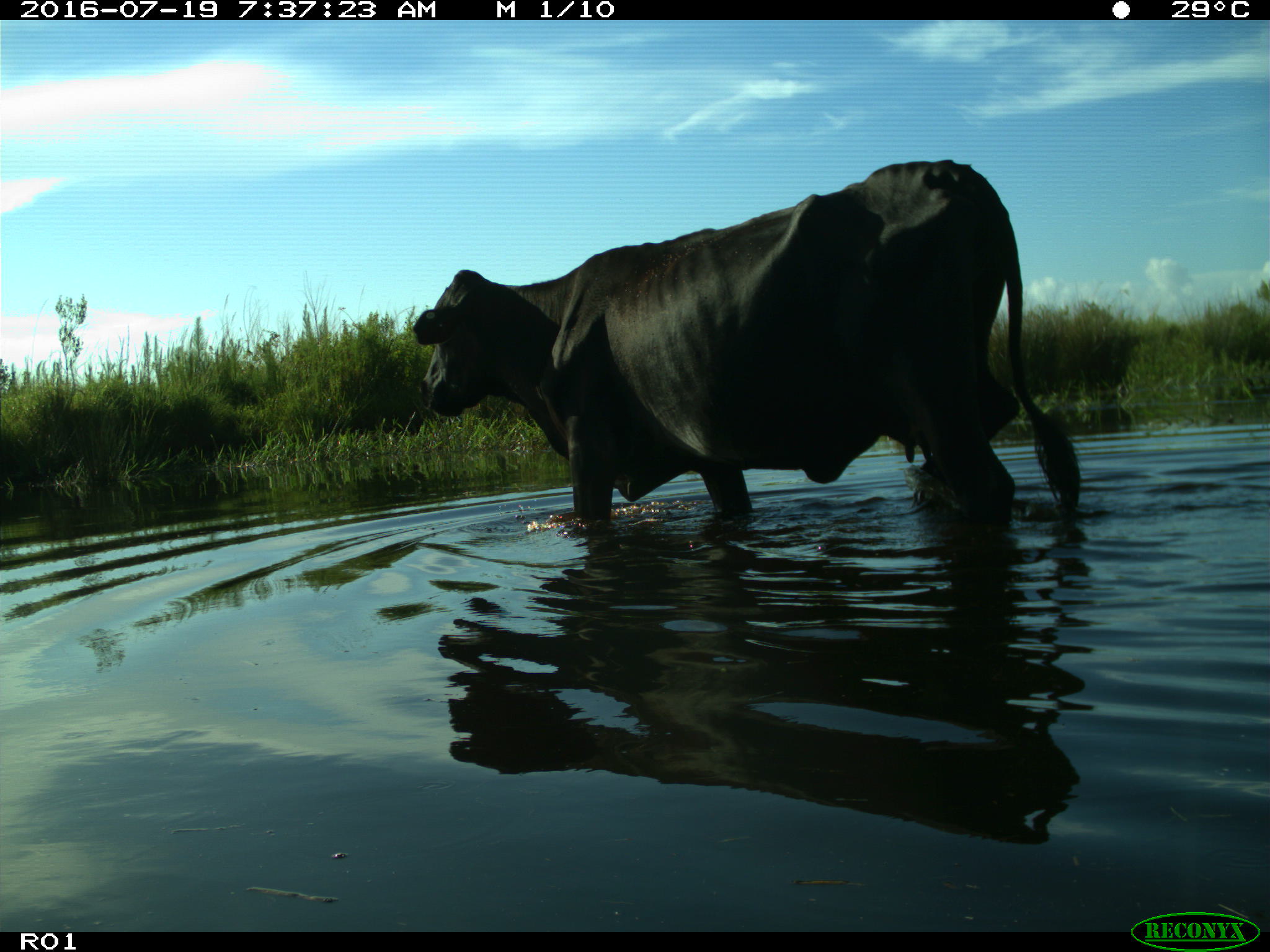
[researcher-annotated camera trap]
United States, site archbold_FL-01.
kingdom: Animalia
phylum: Chordata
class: Mammalia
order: Artiodactyla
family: Bovidae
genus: Bos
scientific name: Bos taurus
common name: domestic cow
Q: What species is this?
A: Bos taurus (domestic cow).